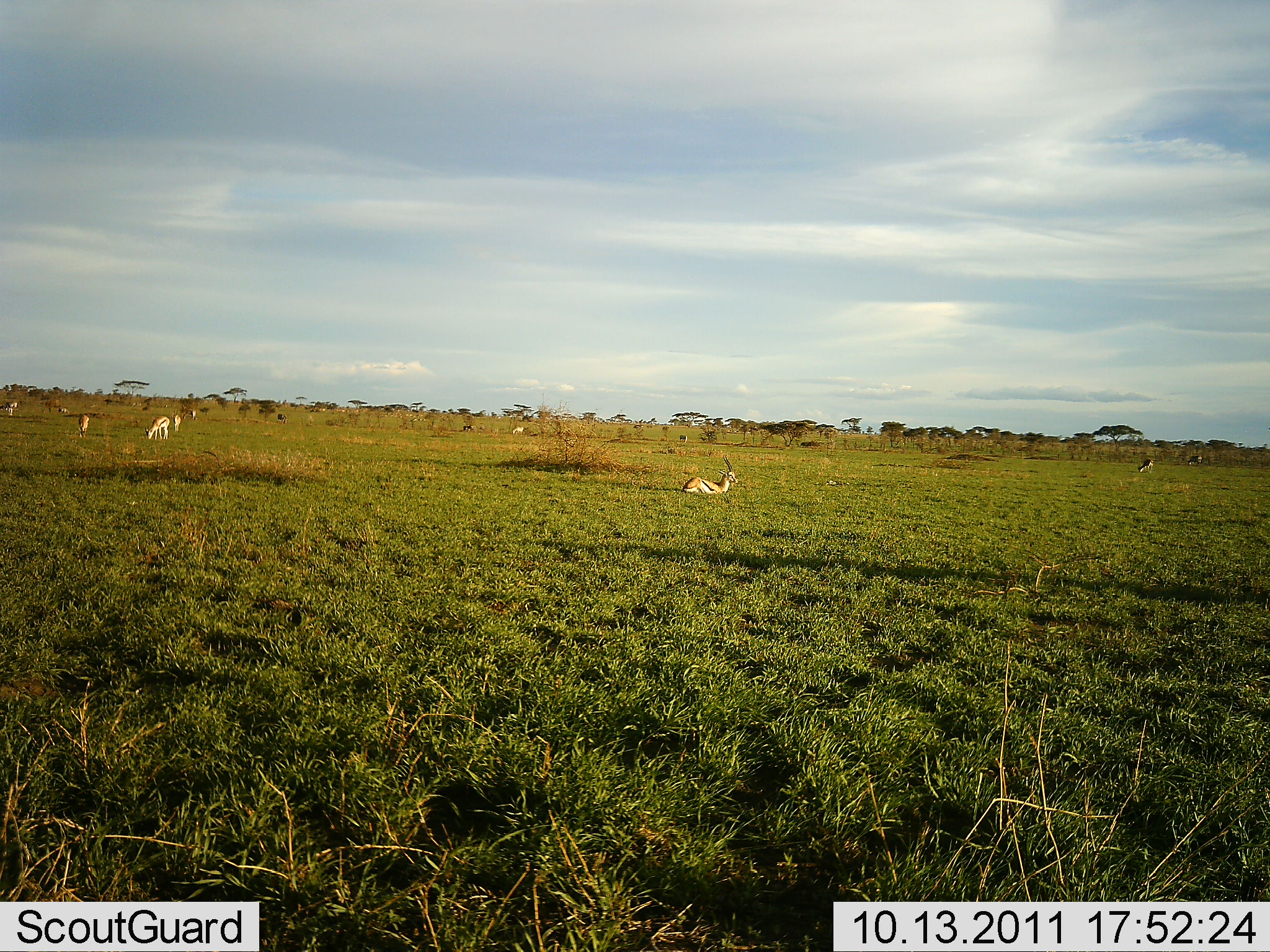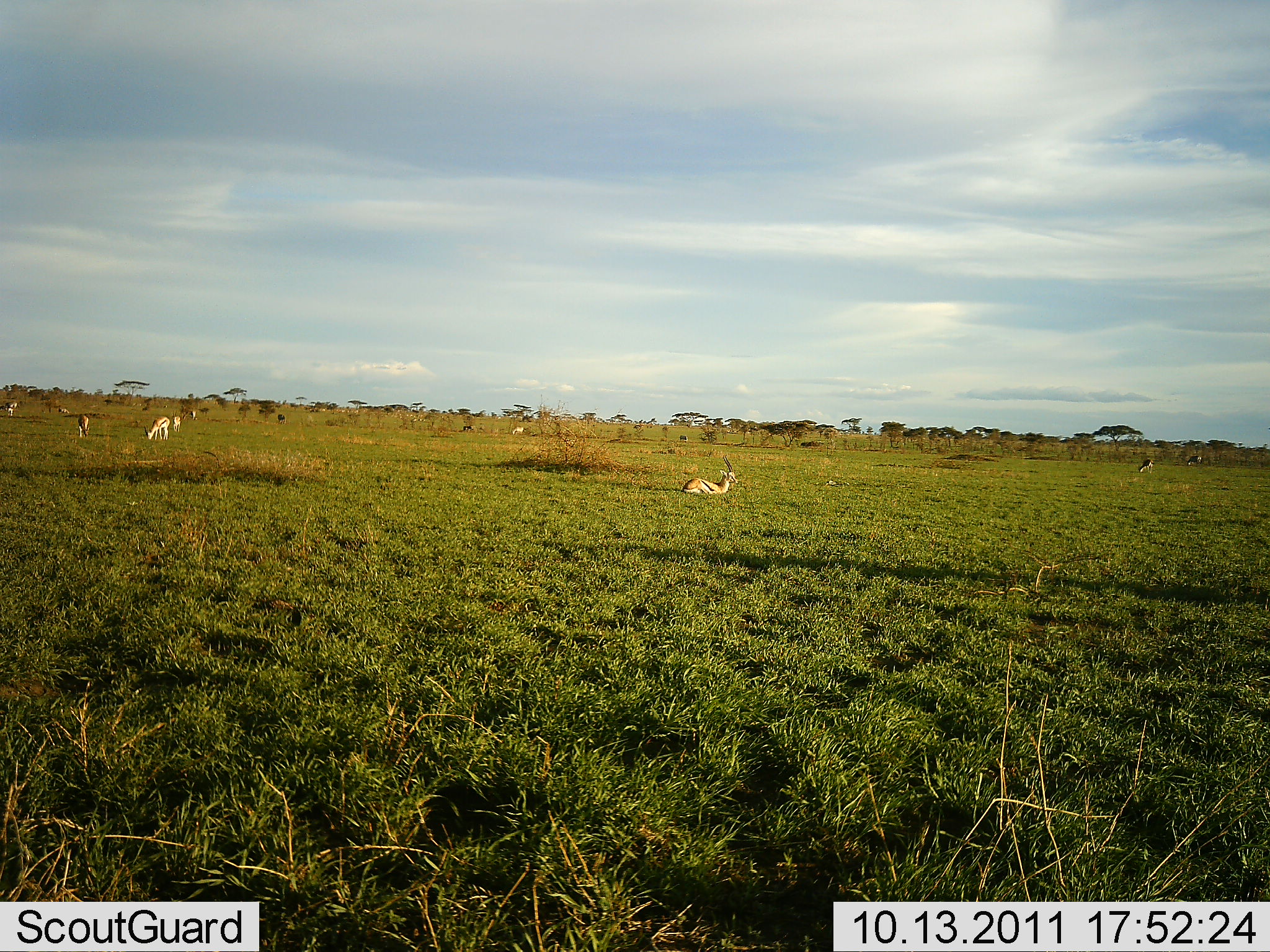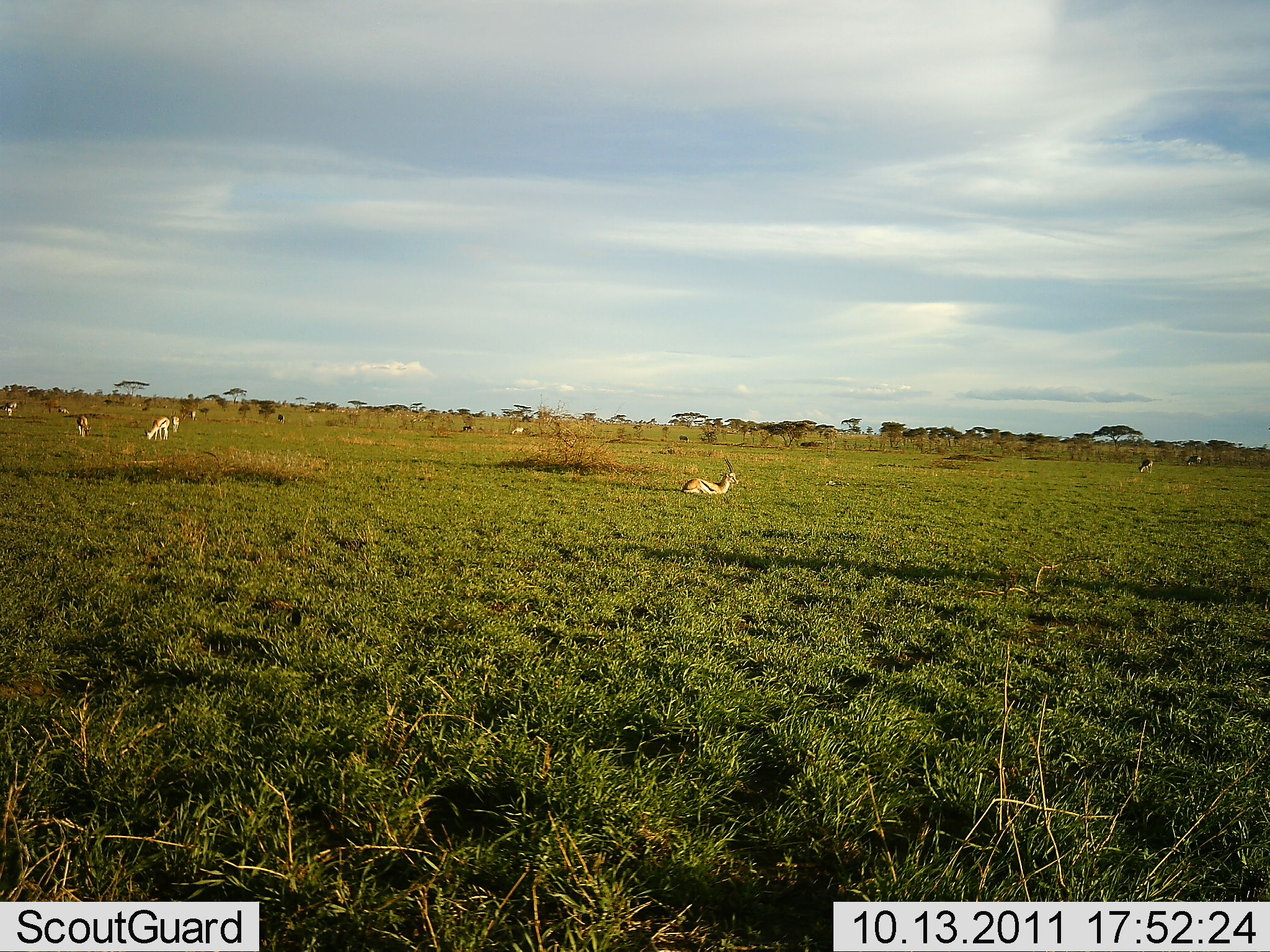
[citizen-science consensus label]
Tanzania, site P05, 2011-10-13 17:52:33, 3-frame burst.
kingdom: Animalia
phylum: Chordata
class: Mammalia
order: Artiodactyla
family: Bovidae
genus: Eudorcas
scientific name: Eudorcas thomsonii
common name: thomson's gazelle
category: gazellethomsons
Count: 10.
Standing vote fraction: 43%.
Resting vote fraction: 86%.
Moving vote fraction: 21%.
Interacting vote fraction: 7%.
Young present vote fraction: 0%.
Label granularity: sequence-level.